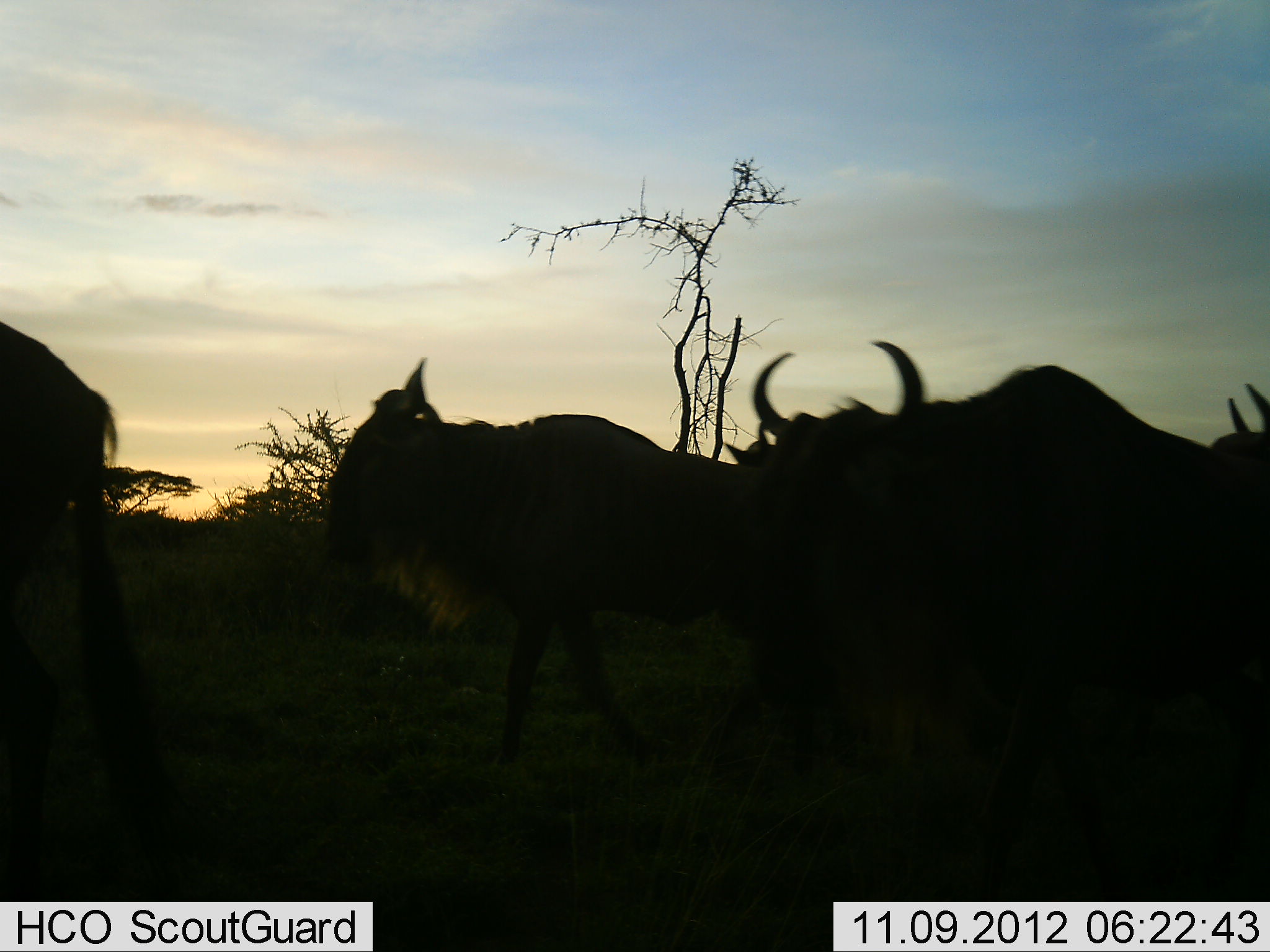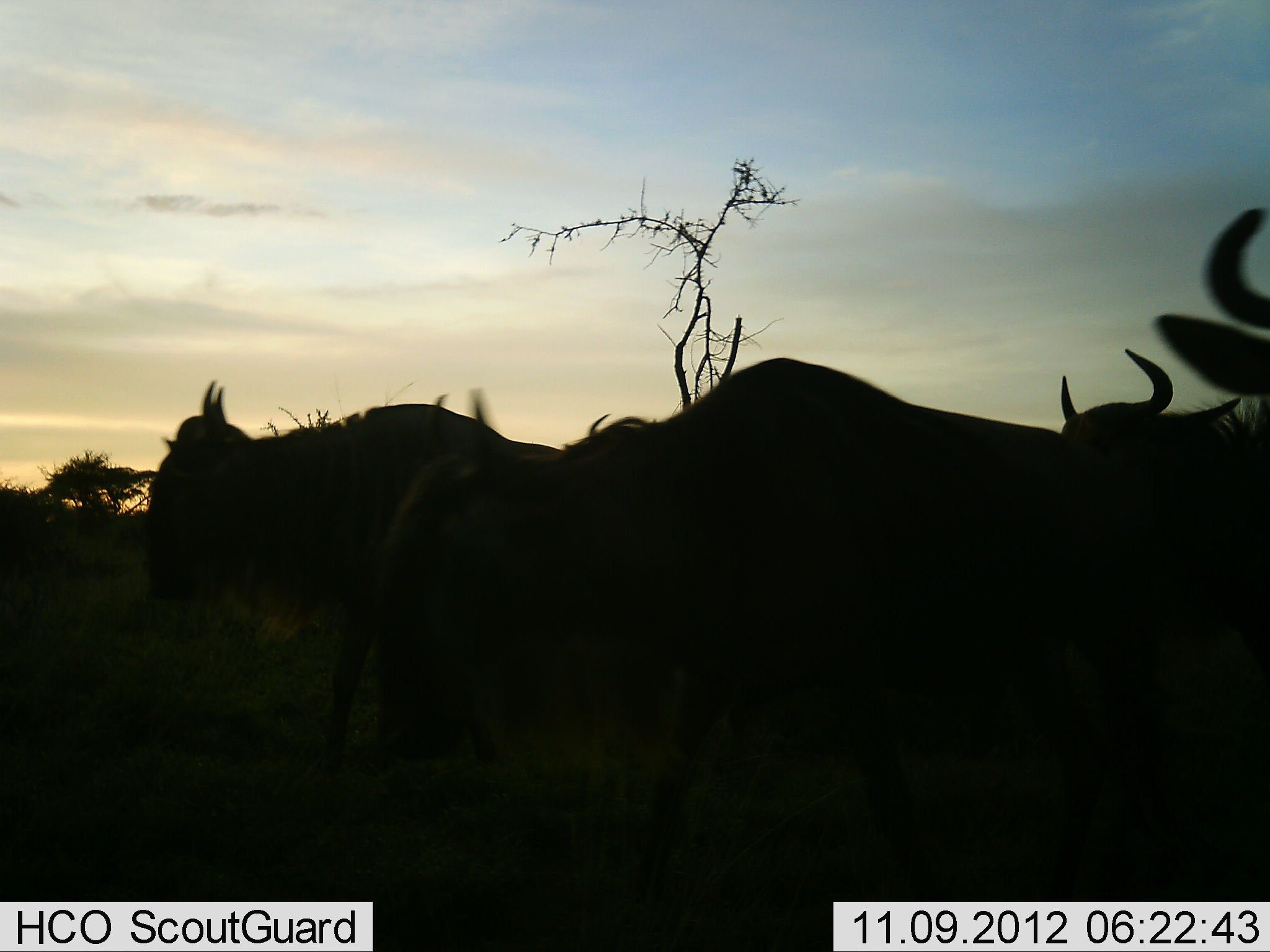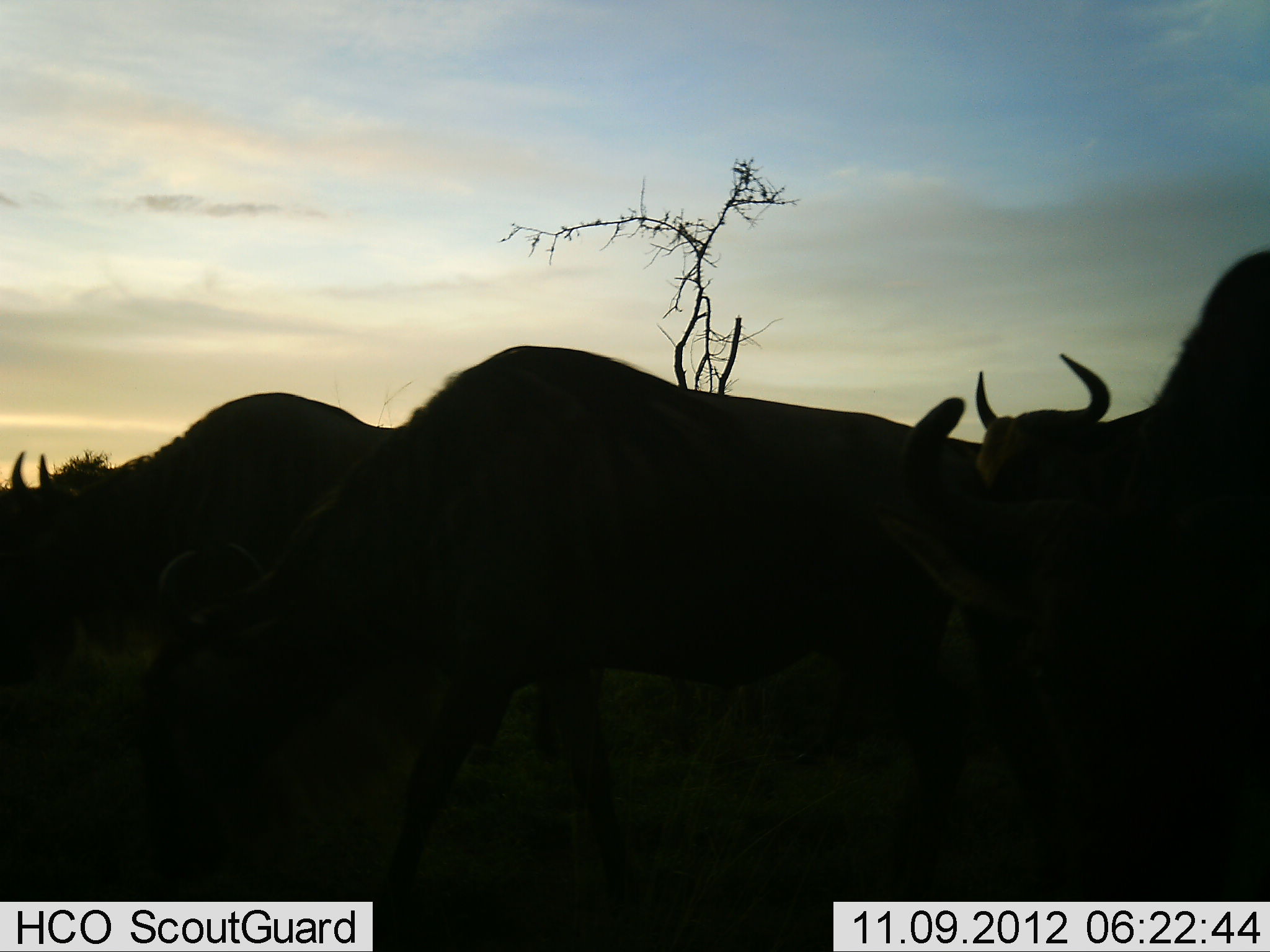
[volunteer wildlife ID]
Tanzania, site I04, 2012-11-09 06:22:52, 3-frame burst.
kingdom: Animalia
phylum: Chordata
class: Mammalia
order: Artiodactyla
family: Bovidae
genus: Connochaetes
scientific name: Connochaetes taurinus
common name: blue wildebeest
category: wildebeest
Wildebeest (blue wildebeest) (Connochaetes taurinus), count 5. Behavior (volunteer vote fractions): standing 0%, resting 0%, moving 100%, interacting 0%. Young present (vote fraction): 0%. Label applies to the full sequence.